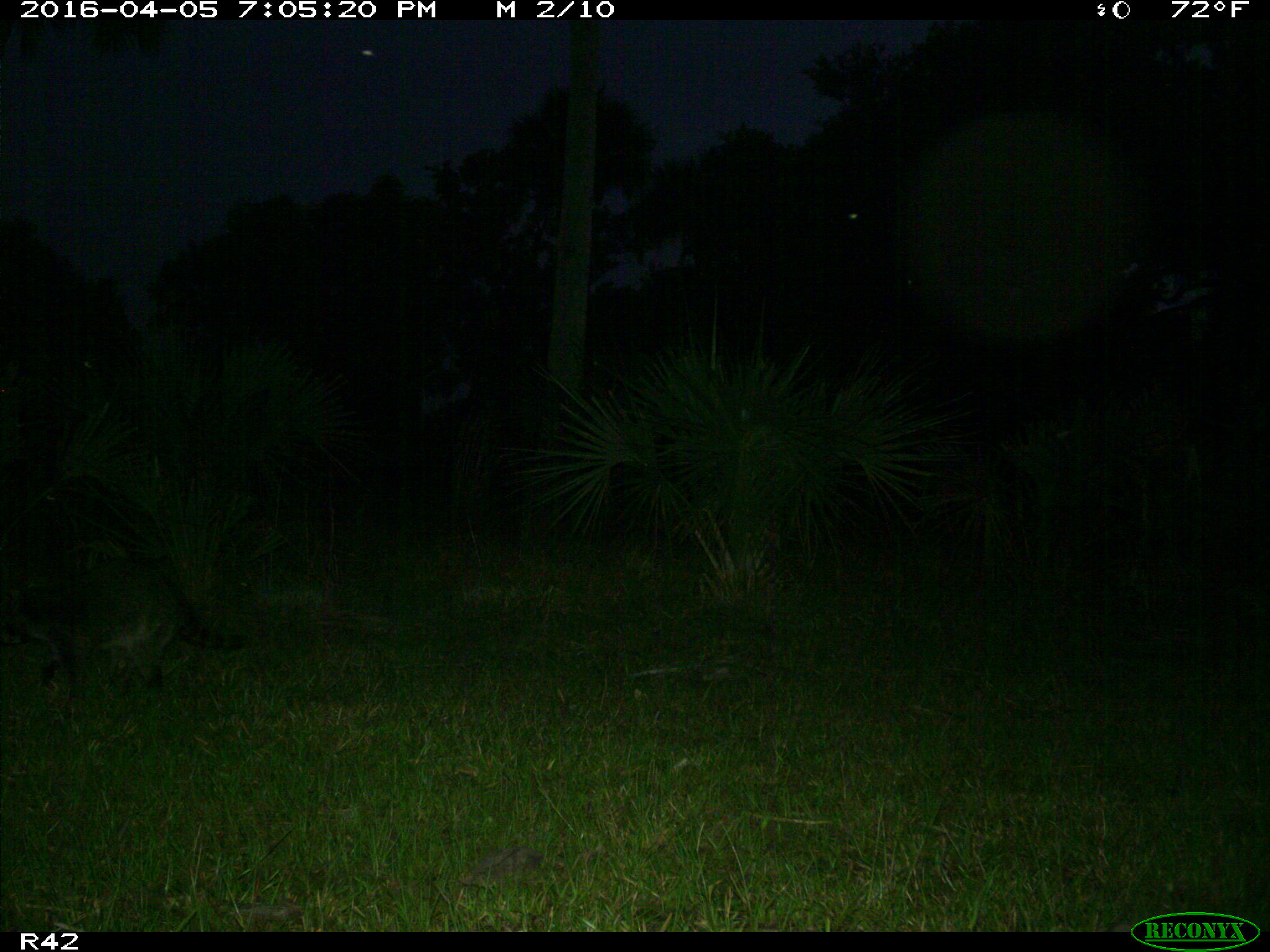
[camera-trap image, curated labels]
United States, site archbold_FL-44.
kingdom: Animalia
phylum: Chordata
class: Mammalia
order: Carnivora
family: Procyonidae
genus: Procyon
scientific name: Procyon lotor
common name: common raccoon